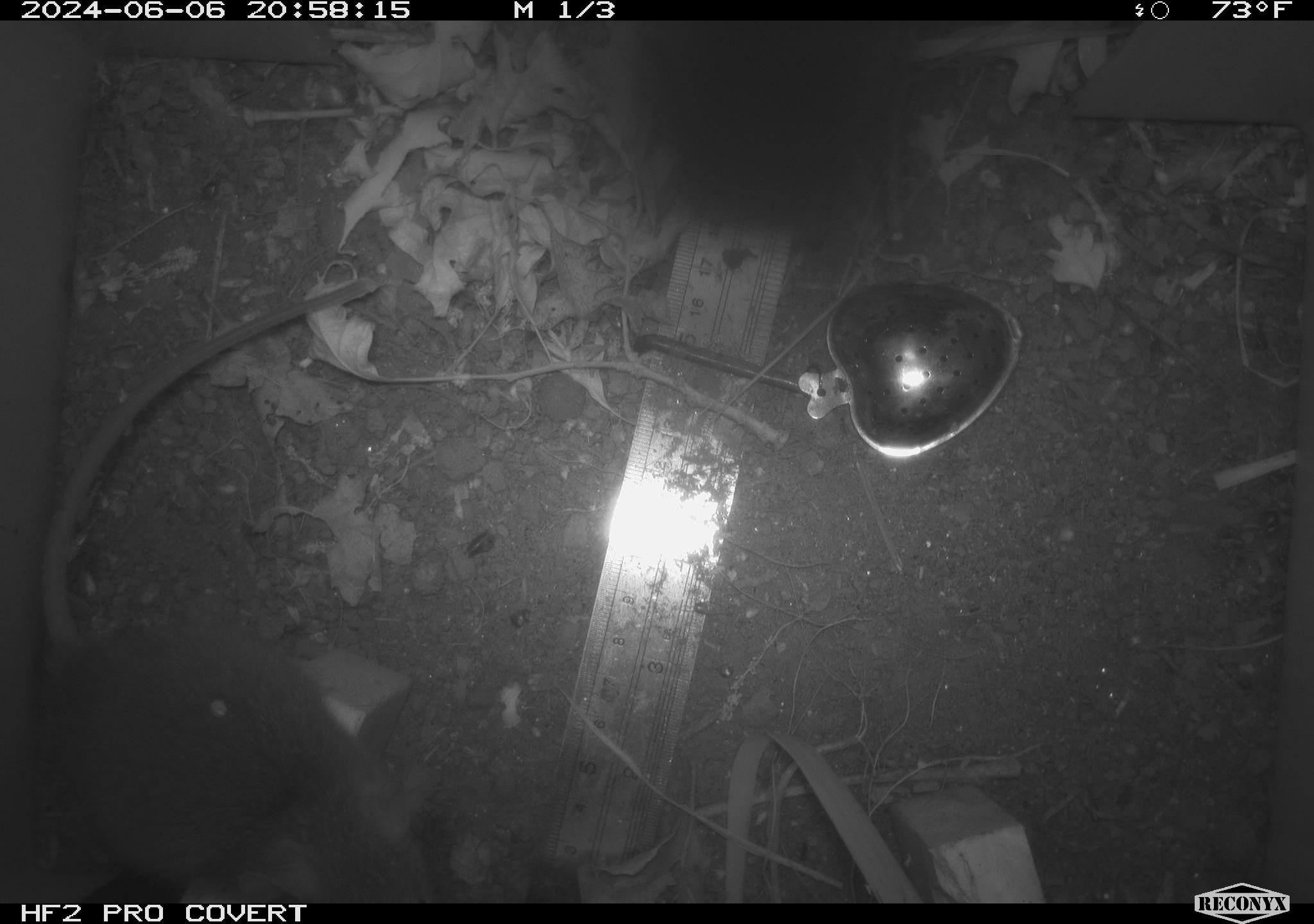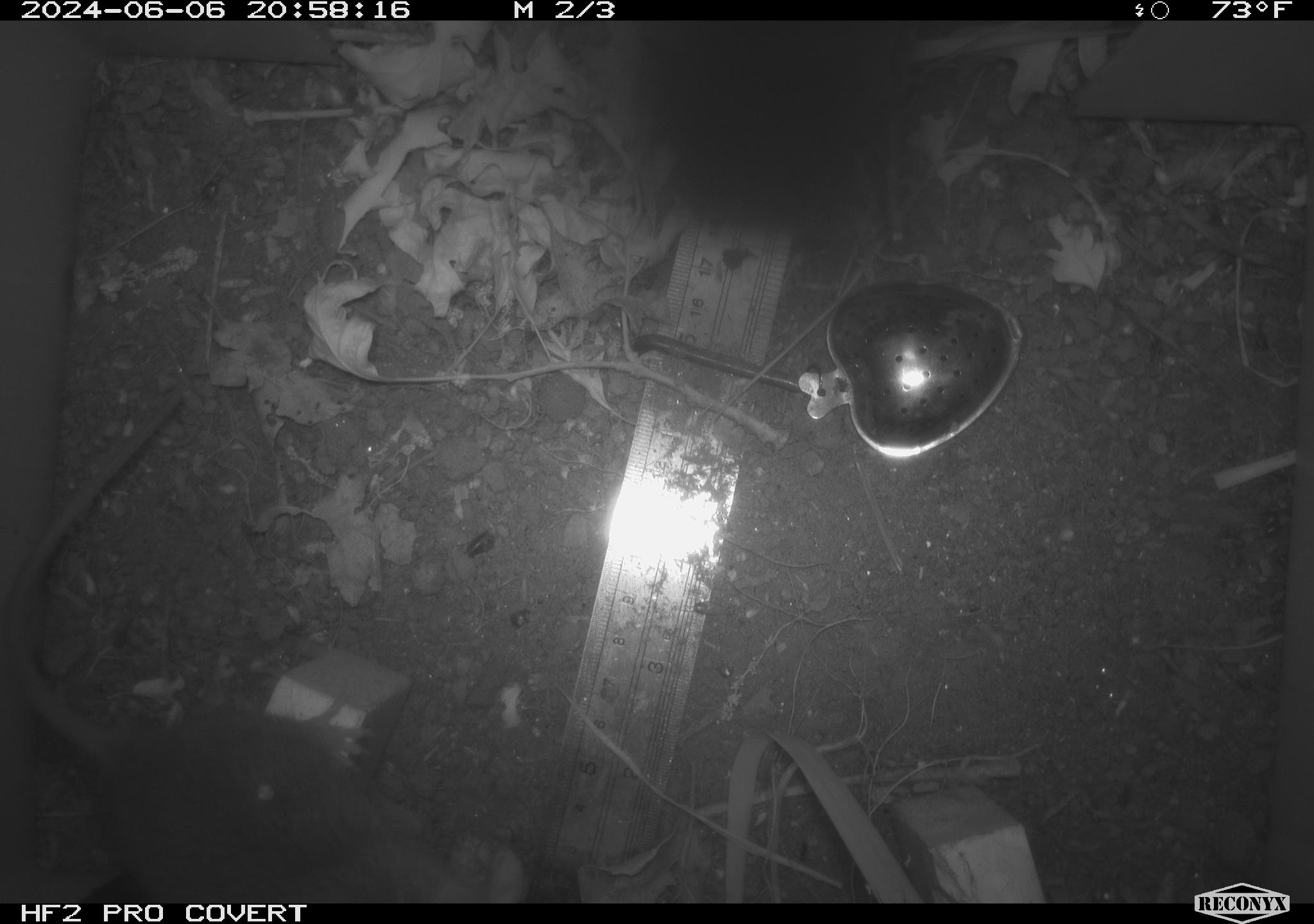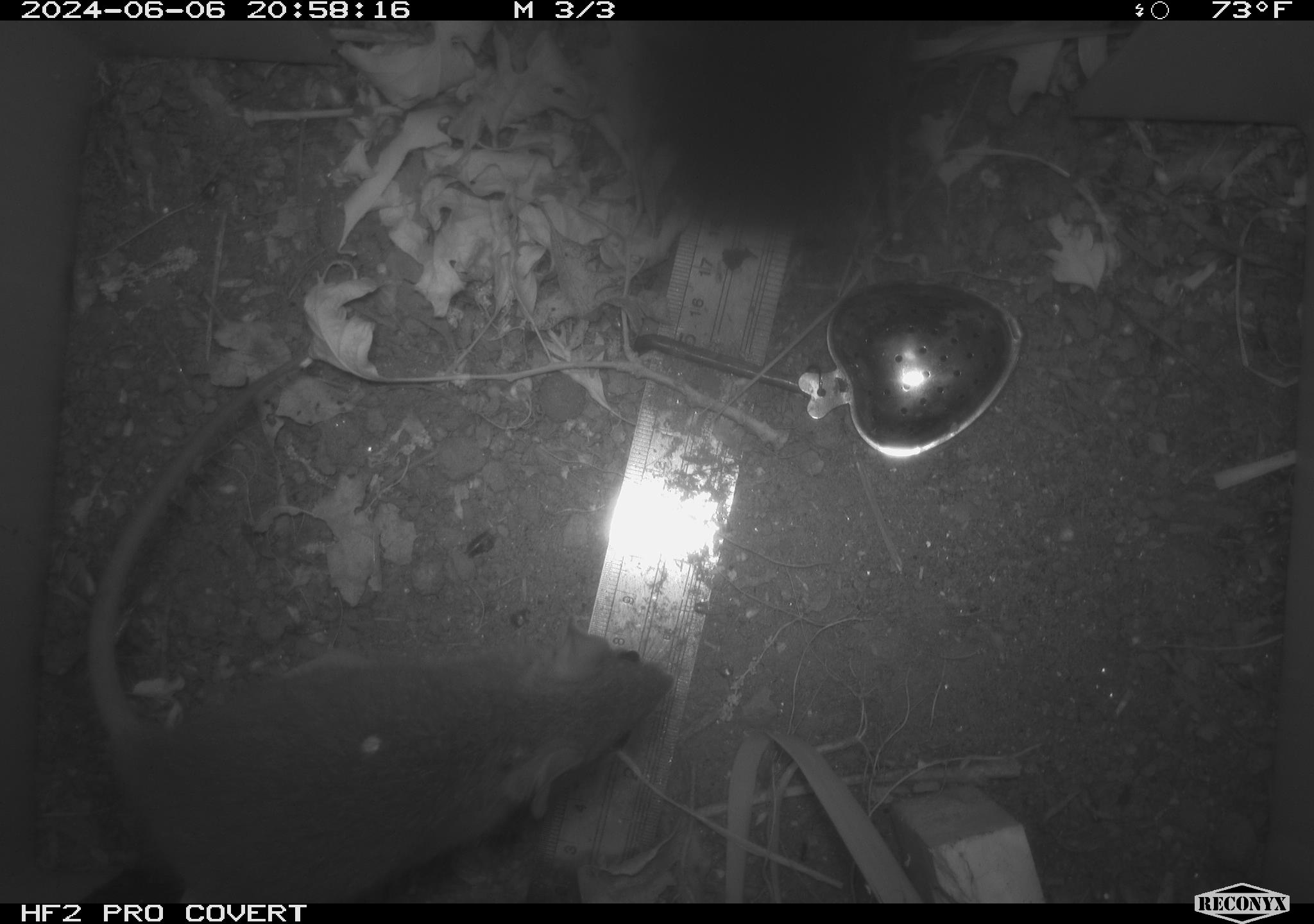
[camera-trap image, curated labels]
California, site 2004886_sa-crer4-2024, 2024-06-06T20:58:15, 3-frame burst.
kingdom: Animalia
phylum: Chordata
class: Mammalia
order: Rodentia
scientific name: Rodentia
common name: mouse species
Mouse species (Rodentia).